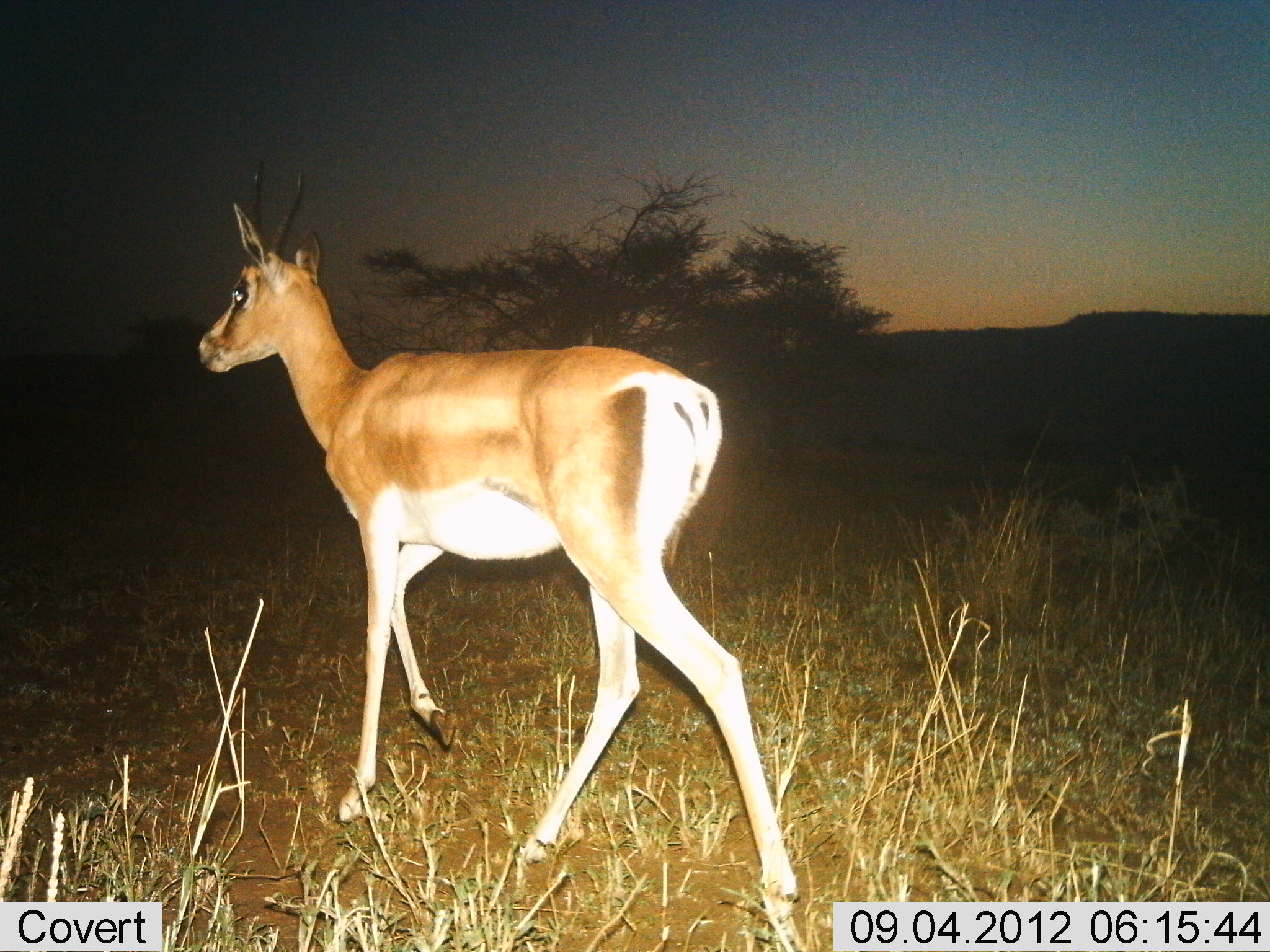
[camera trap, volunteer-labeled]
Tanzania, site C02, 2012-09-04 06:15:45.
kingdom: Animalia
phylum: Chordata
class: Mammalia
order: Artiodactyla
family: Bovidae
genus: Nanger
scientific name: Nanger granti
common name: grant's gazelle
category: gazellegrants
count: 1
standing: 20%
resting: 0%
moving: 80%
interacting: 0%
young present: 0%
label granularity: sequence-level